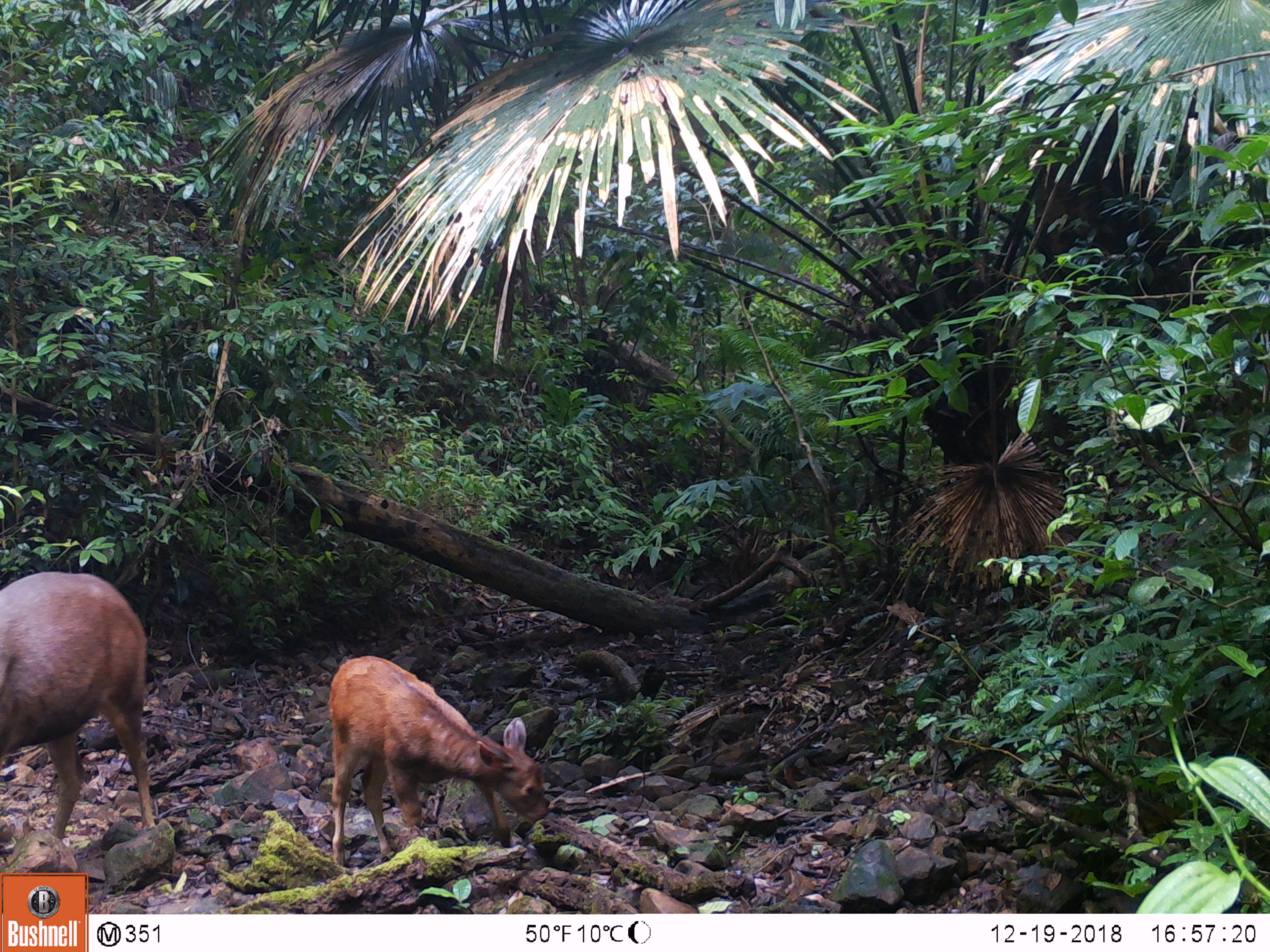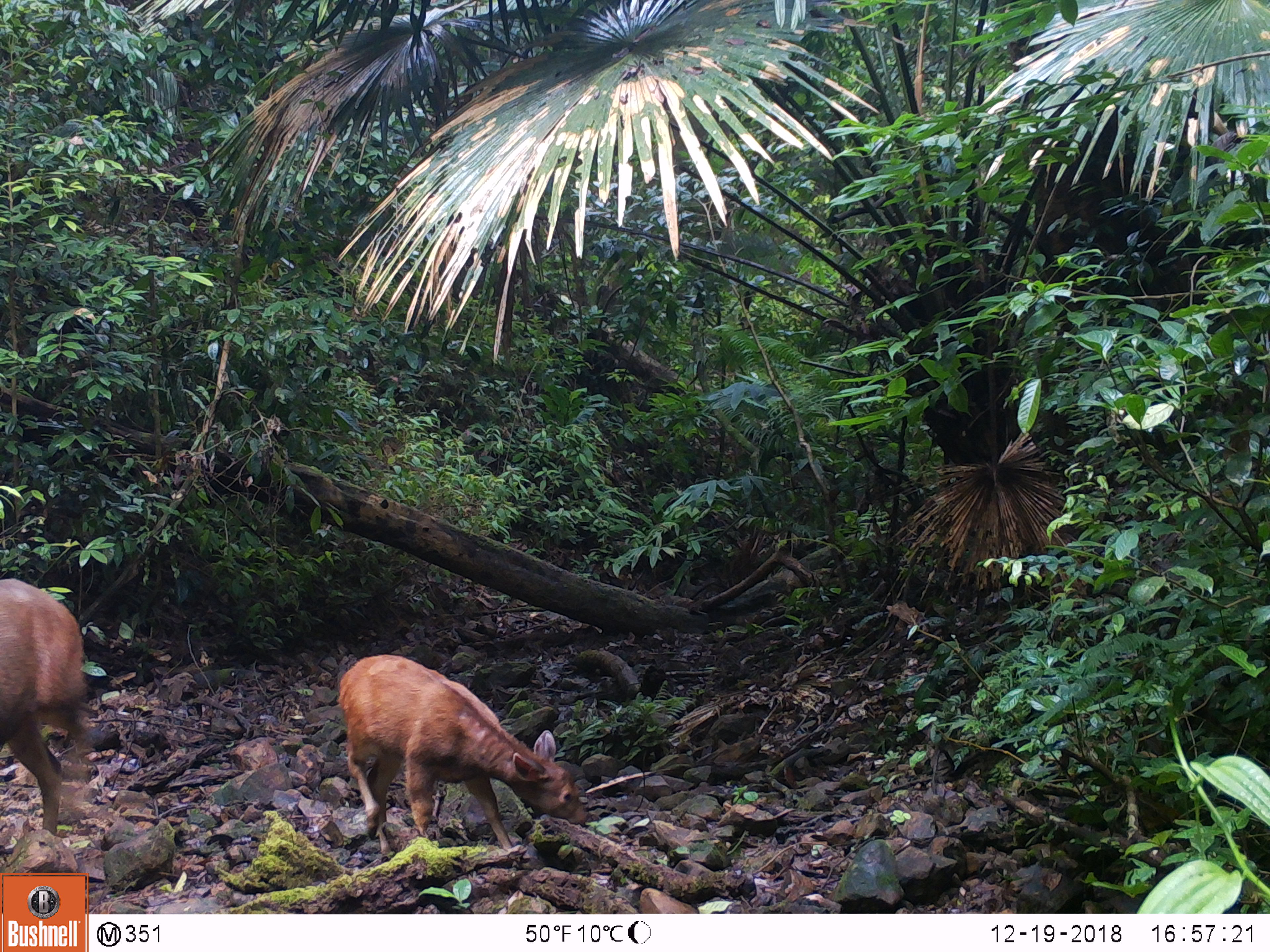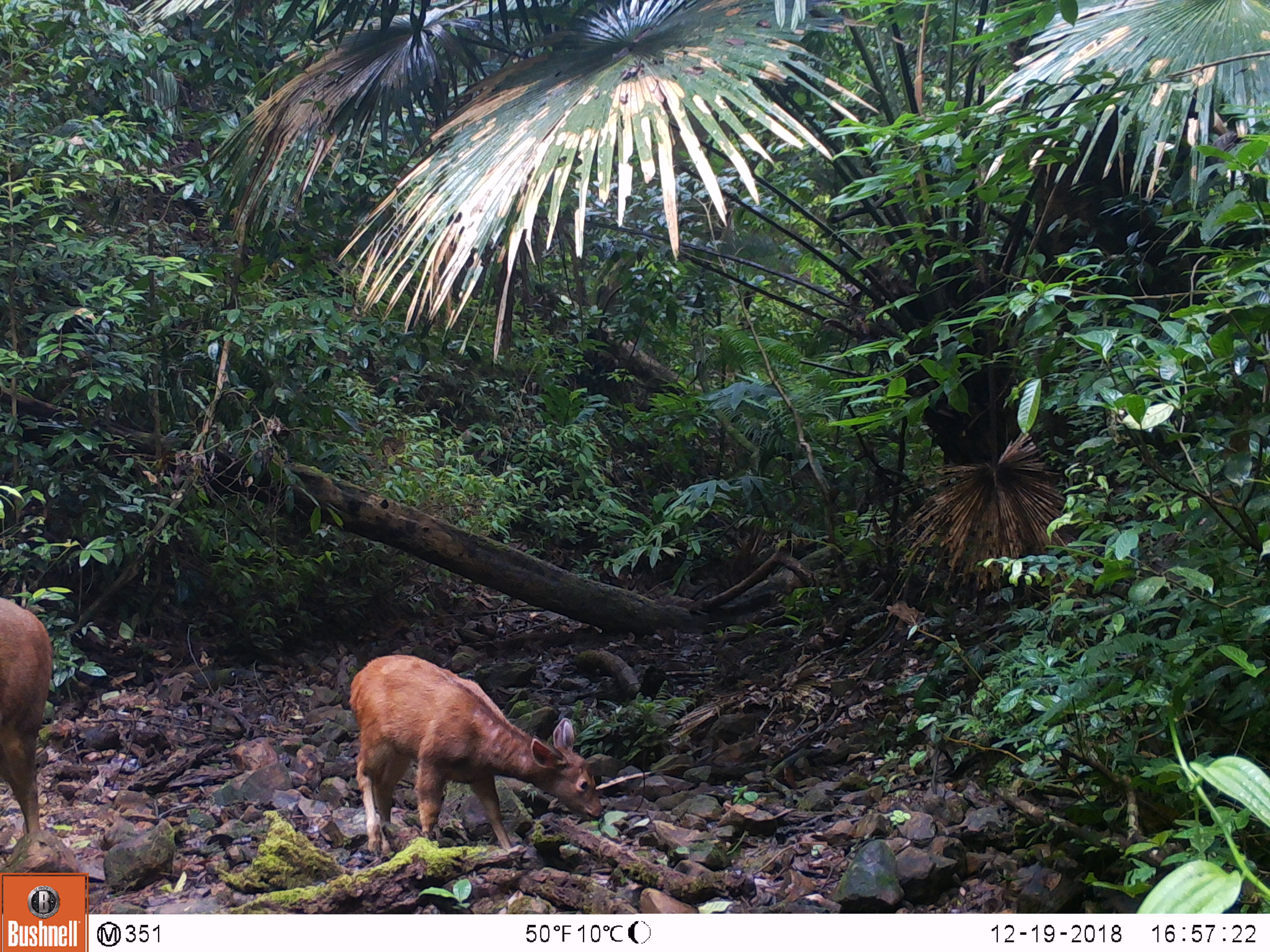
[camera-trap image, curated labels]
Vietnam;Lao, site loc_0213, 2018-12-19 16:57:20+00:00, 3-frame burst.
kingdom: Animalia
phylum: Chordata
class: Mammalia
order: Artiodactyla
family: Cervidae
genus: Rusa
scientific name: Rusa unicolor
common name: sambar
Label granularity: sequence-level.